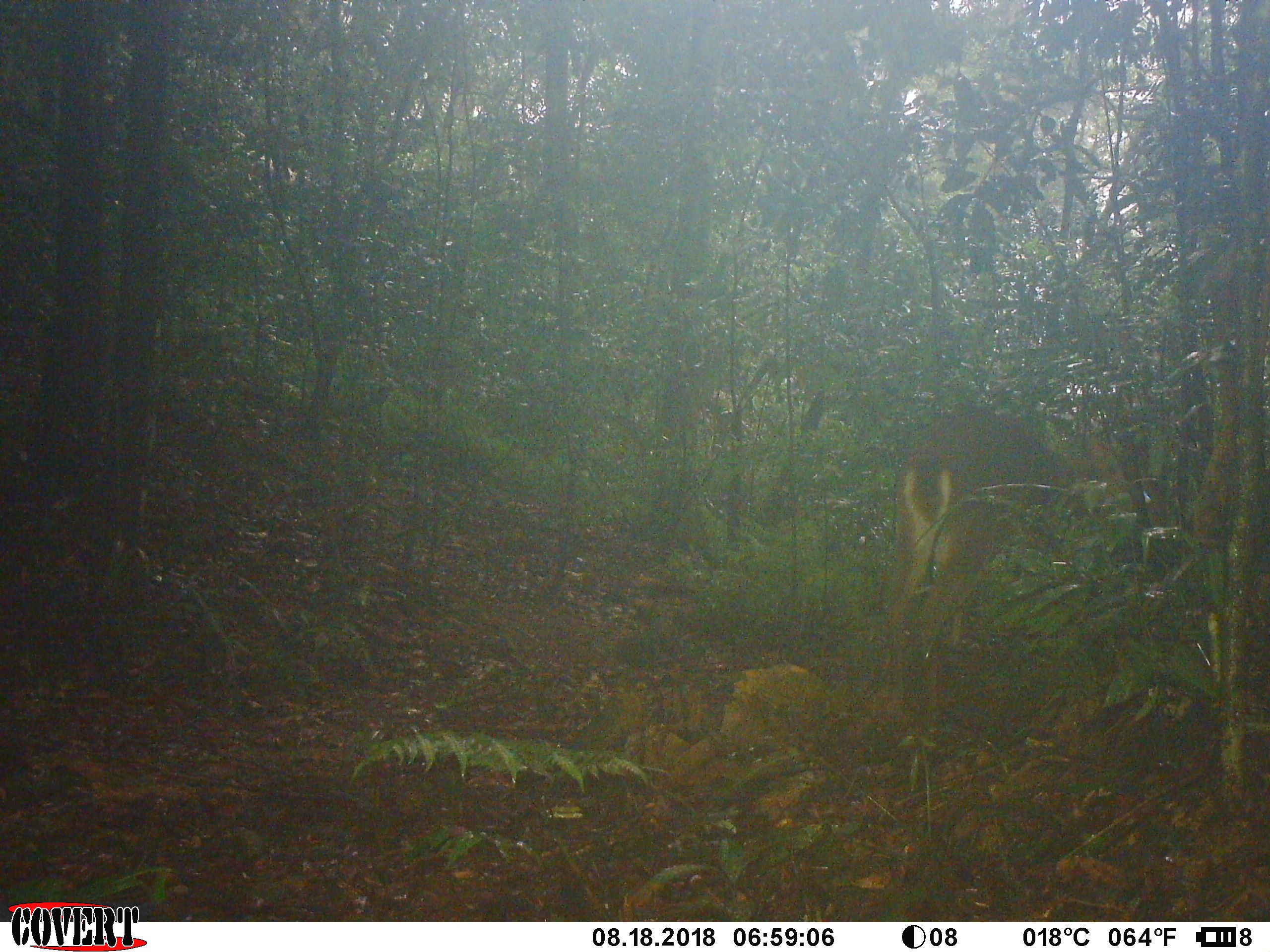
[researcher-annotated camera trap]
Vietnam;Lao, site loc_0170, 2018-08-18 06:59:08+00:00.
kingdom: Animalia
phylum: Chordata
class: Mammalia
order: Artiodactyla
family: Cervidae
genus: Muntiacus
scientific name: Muntiacus vuquangensis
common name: large-antlered muntjac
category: large antlered muntjac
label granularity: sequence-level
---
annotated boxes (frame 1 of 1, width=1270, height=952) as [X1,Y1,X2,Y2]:
large antlered muntjac: [870,403,1142,725]